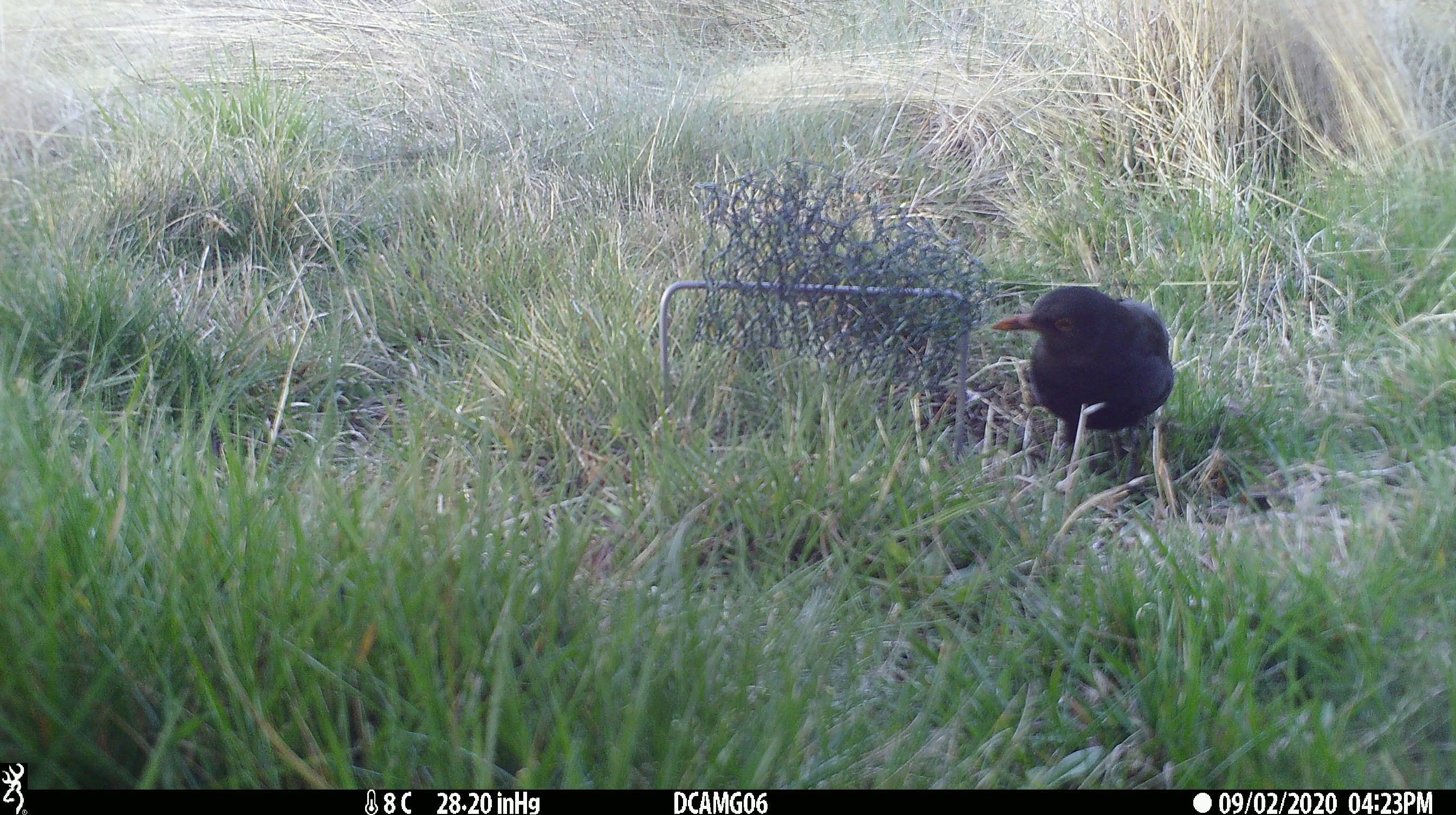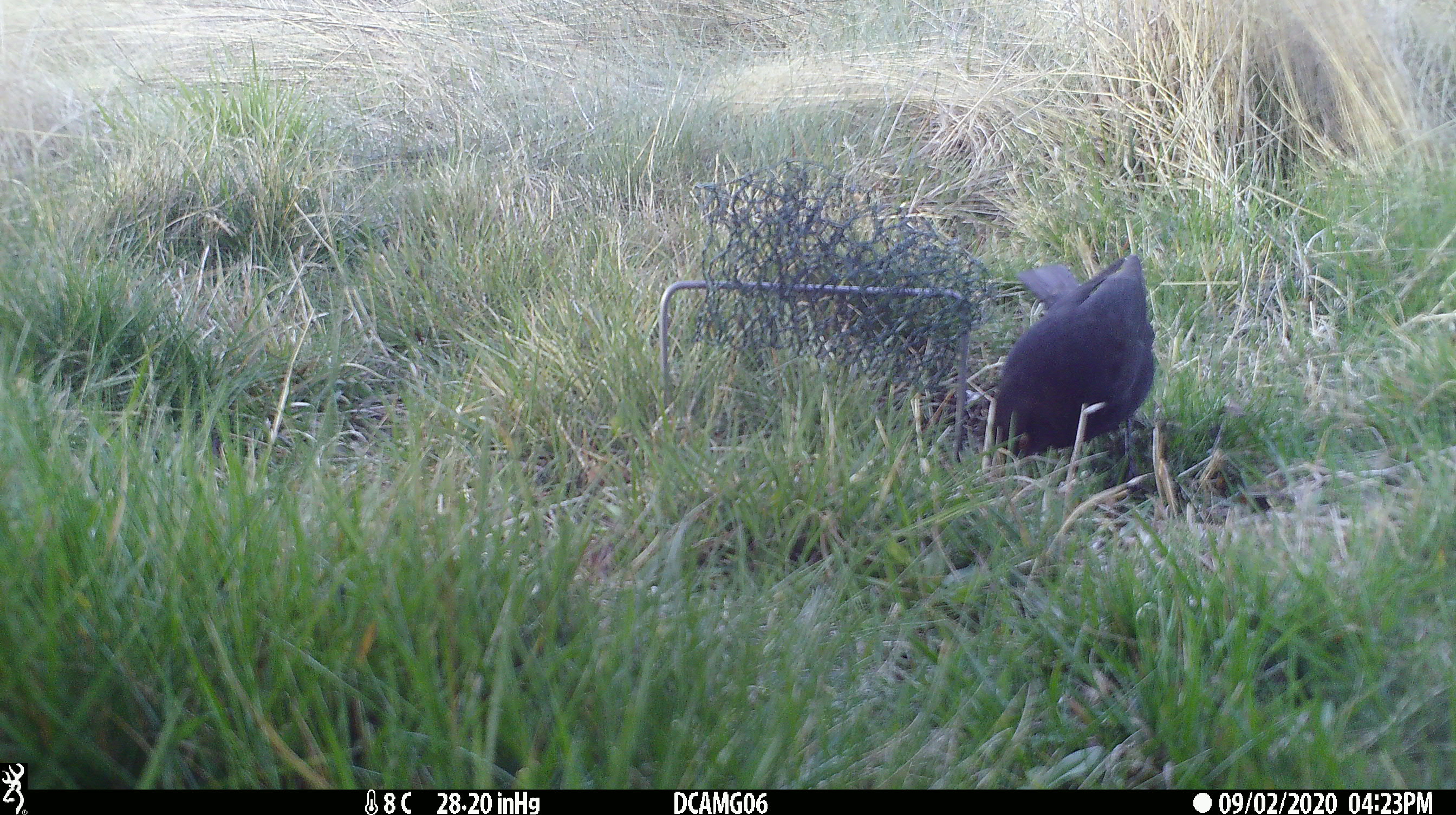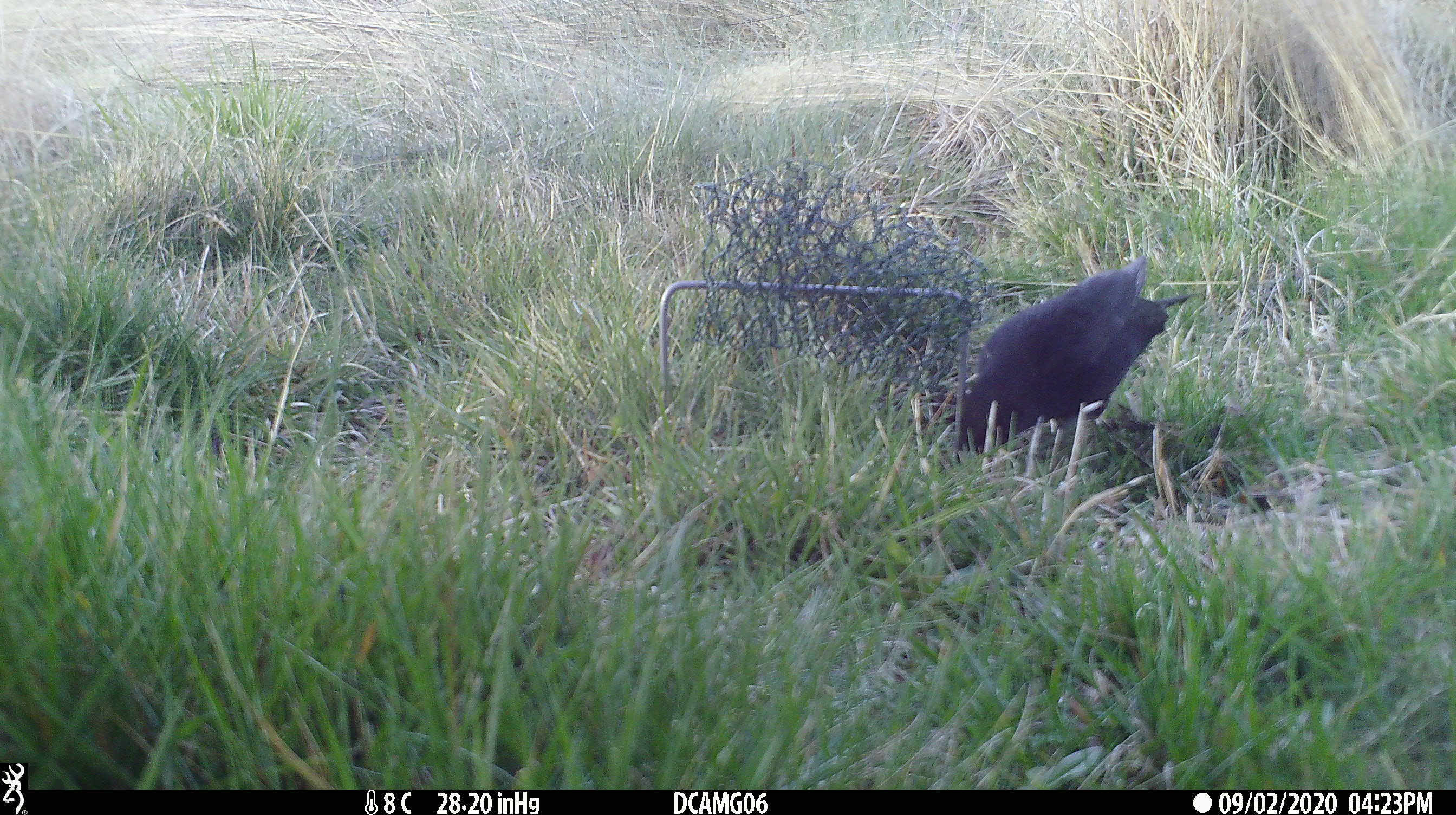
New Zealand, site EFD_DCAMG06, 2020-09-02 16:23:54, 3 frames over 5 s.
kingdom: Animalia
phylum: Chordata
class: Aves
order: Passeriformes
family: Turdidae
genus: Turdus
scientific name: Turdus merula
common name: eurasian blackbird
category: blackbird